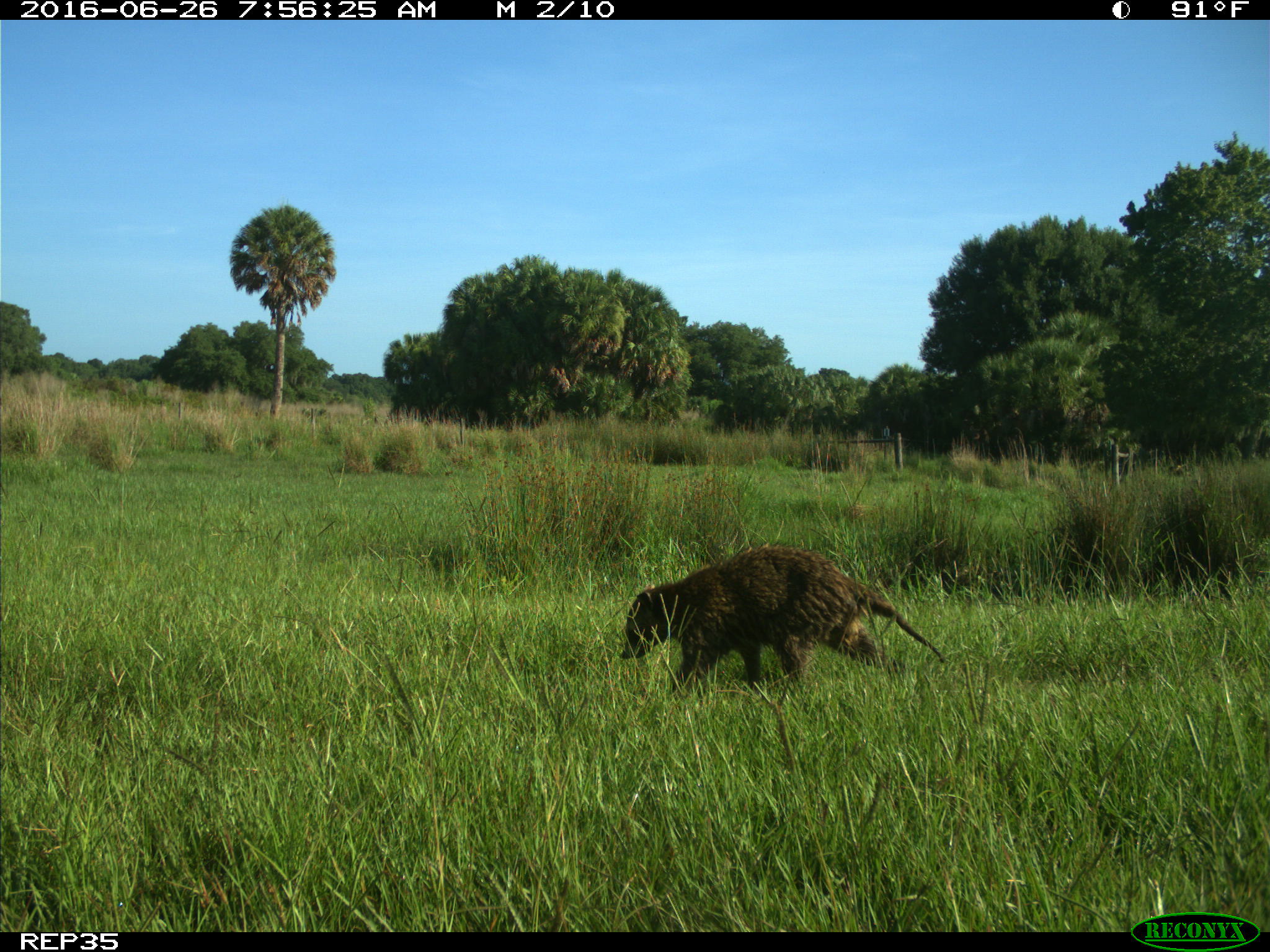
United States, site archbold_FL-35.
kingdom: Animalia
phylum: Chordata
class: Mammalia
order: Carnivora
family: Procyonidae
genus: Procyon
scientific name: Procyon lotor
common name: common raccoon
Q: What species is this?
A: Procyon lotor (common raccoon).